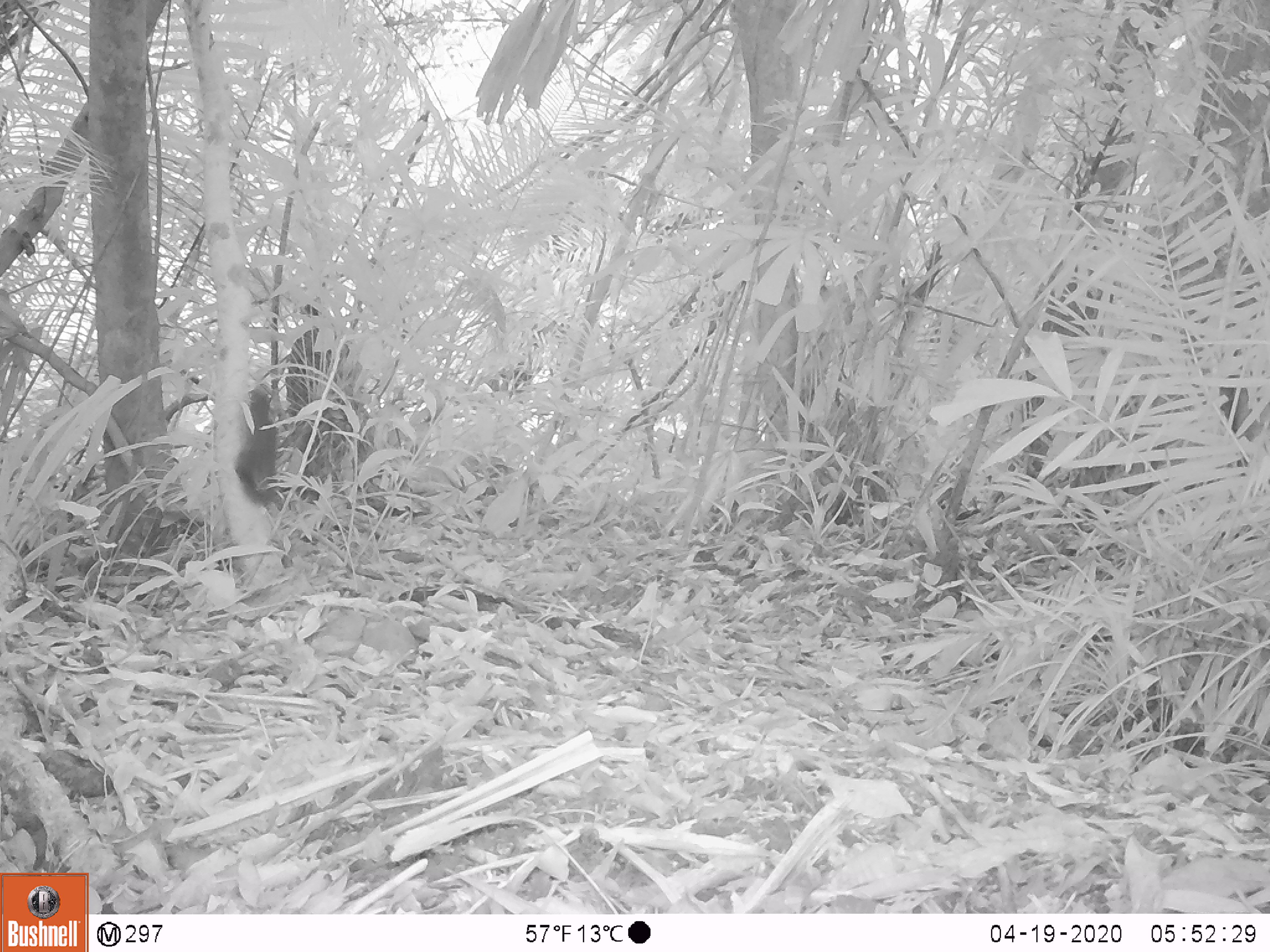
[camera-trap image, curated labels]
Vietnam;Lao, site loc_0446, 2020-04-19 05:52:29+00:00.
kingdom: Animalia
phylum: Chordata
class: Mammalia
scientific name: Mammalia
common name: mammal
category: unidentified small mammal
Unidentified small mammal (mammal) (Mammalia). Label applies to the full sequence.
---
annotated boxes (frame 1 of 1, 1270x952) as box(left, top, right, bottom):
unidentified small mammal: box(231, 380, 279, 509)